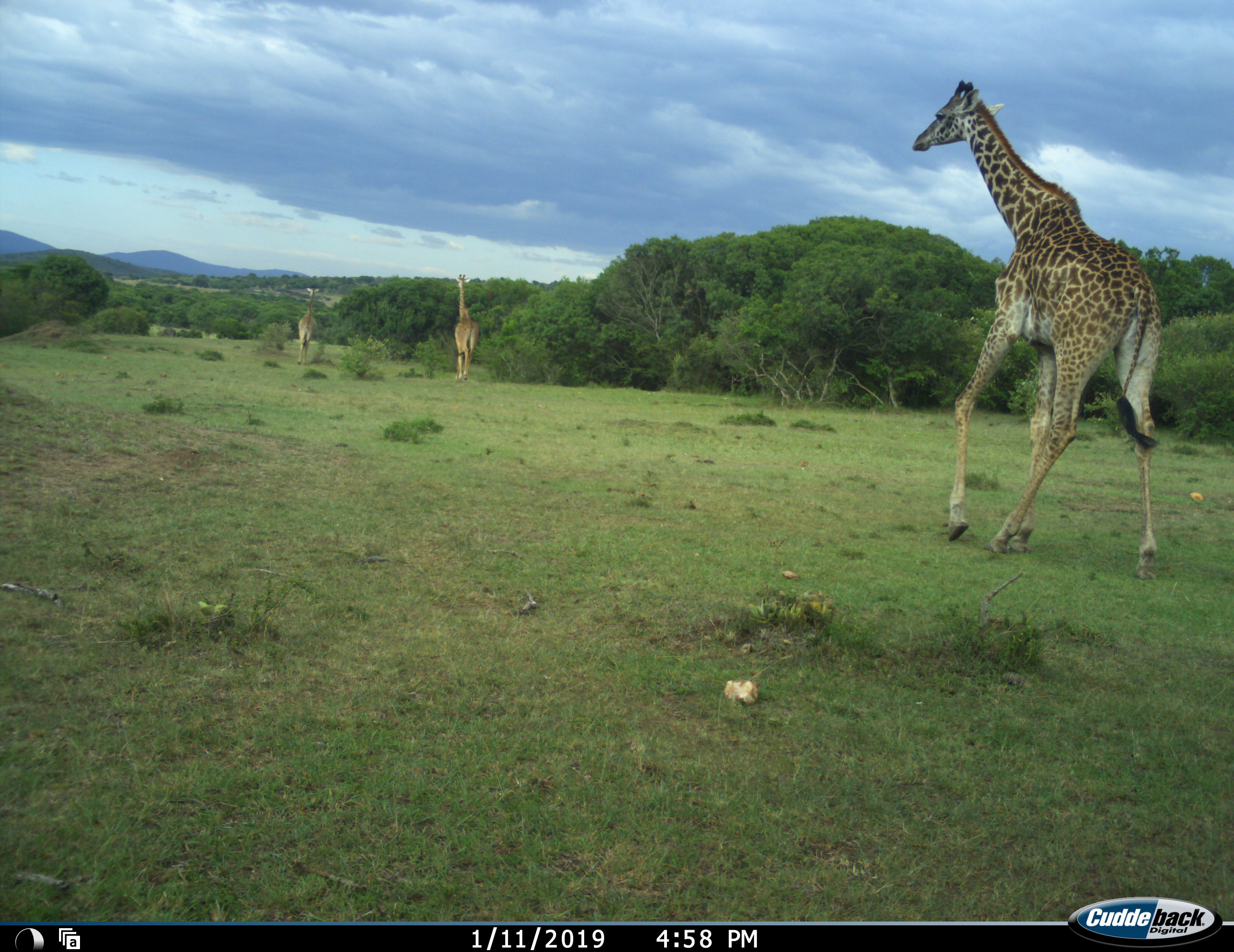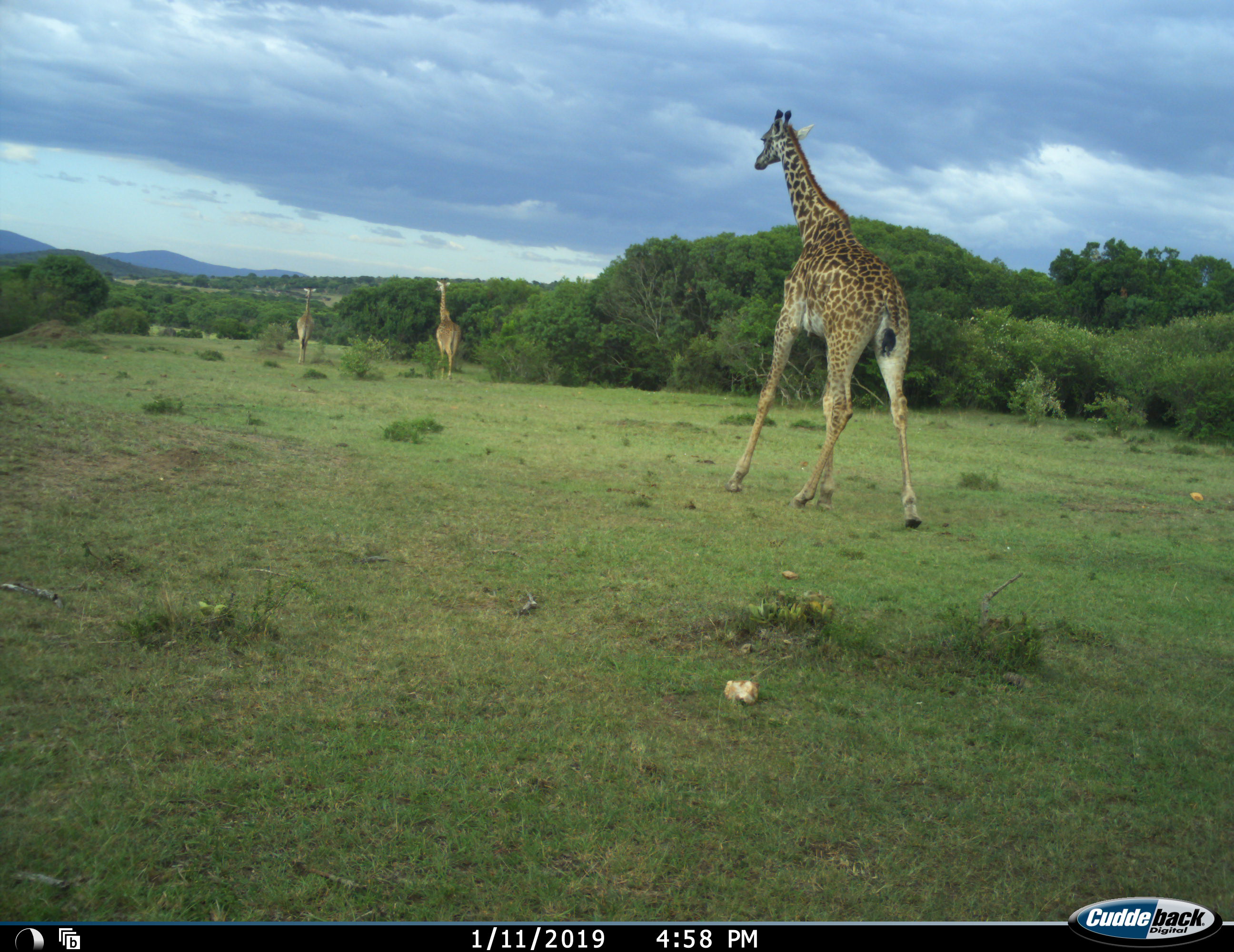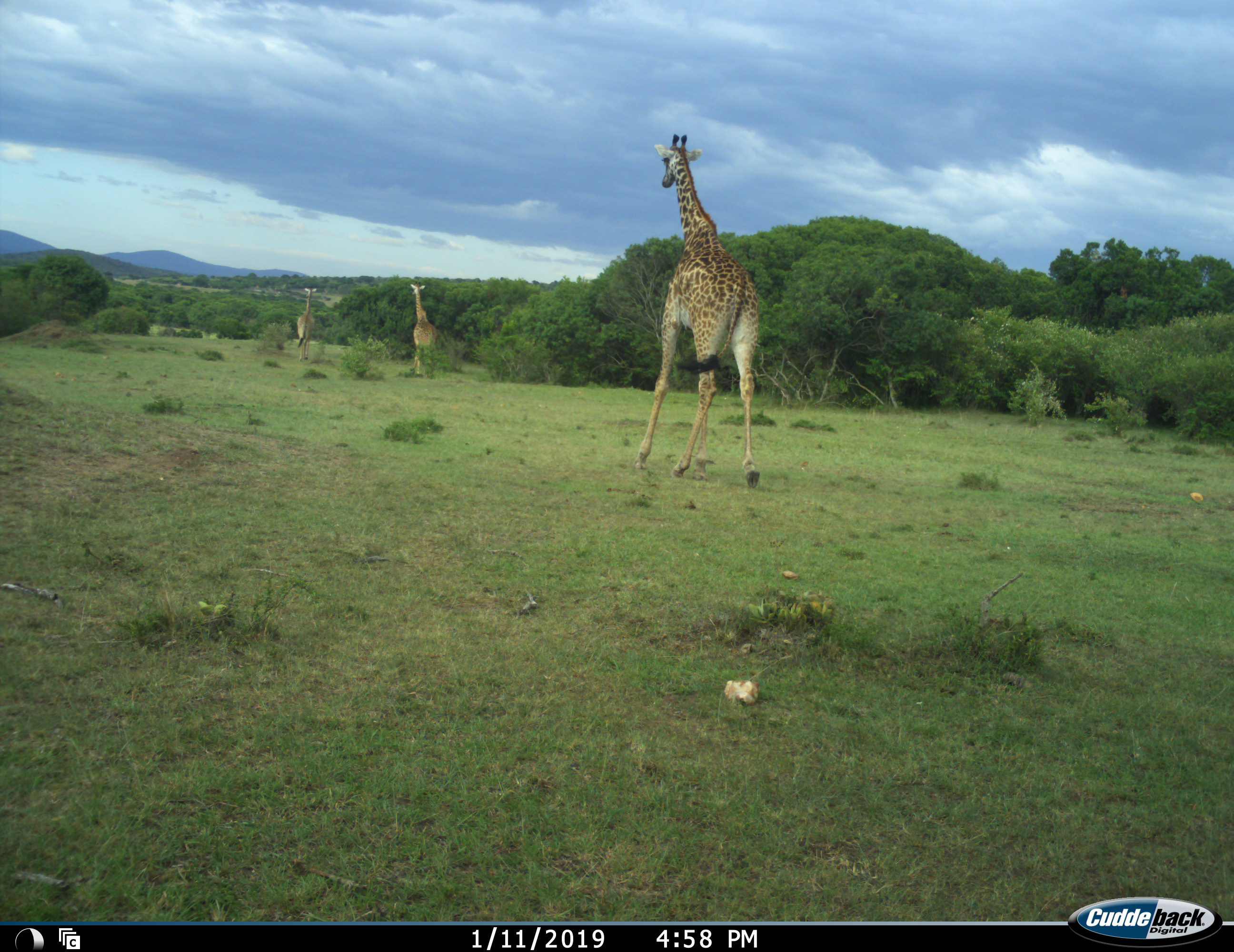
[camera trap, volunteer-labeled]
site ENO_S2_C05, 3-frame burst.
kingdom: Animalia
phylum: Chordata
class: Mammalia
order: Artiodactyla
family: Giraffidae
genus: Giraffa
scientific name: Giraffa camelopardalis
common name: giraffe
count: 3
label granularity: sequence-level